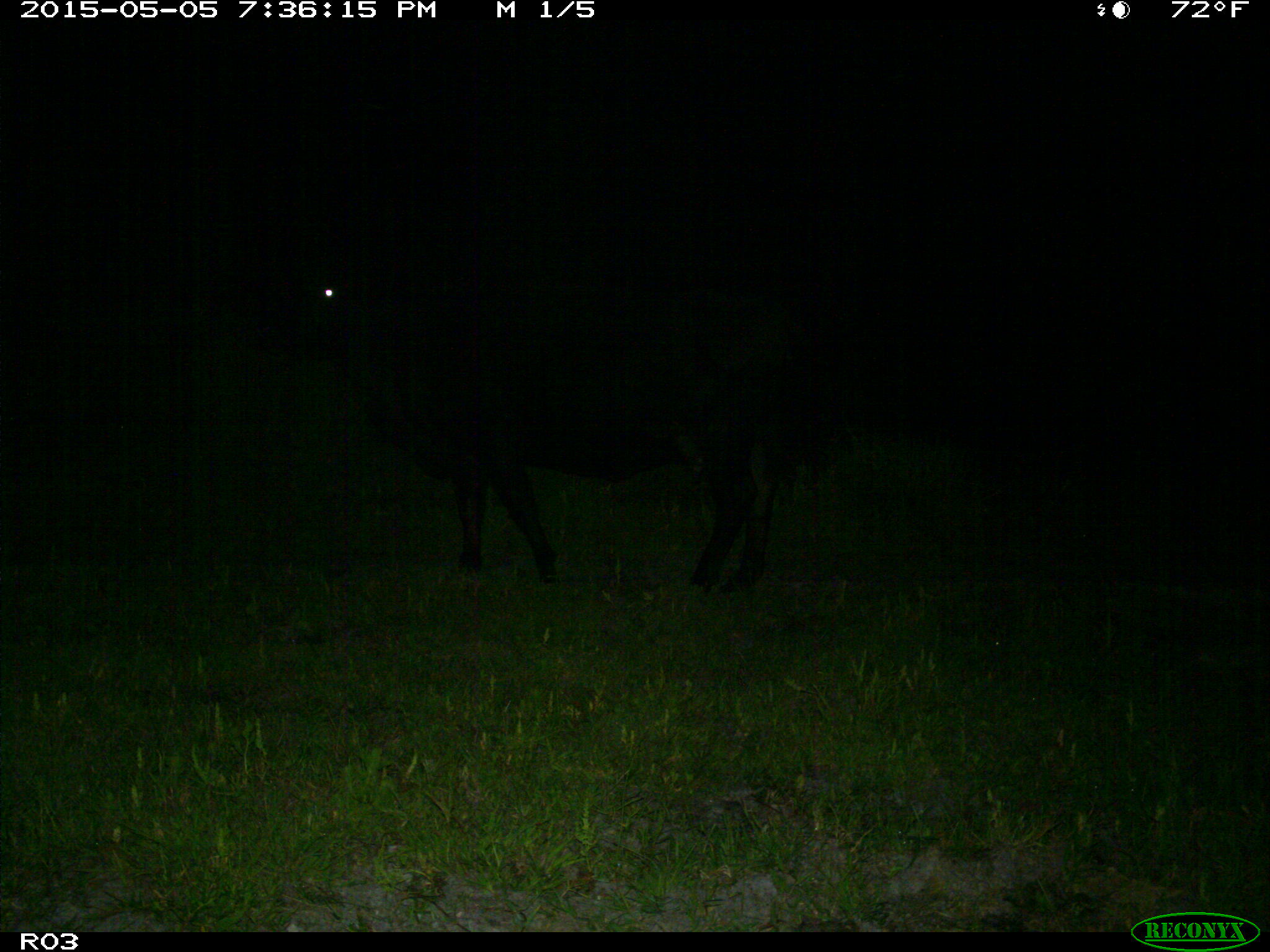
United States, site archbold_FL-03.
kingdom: Animalia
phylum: Chordata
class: Mammalia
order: Artiodactyla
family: Bovidae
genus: Bos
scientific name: Bos taurus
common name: domestic cow